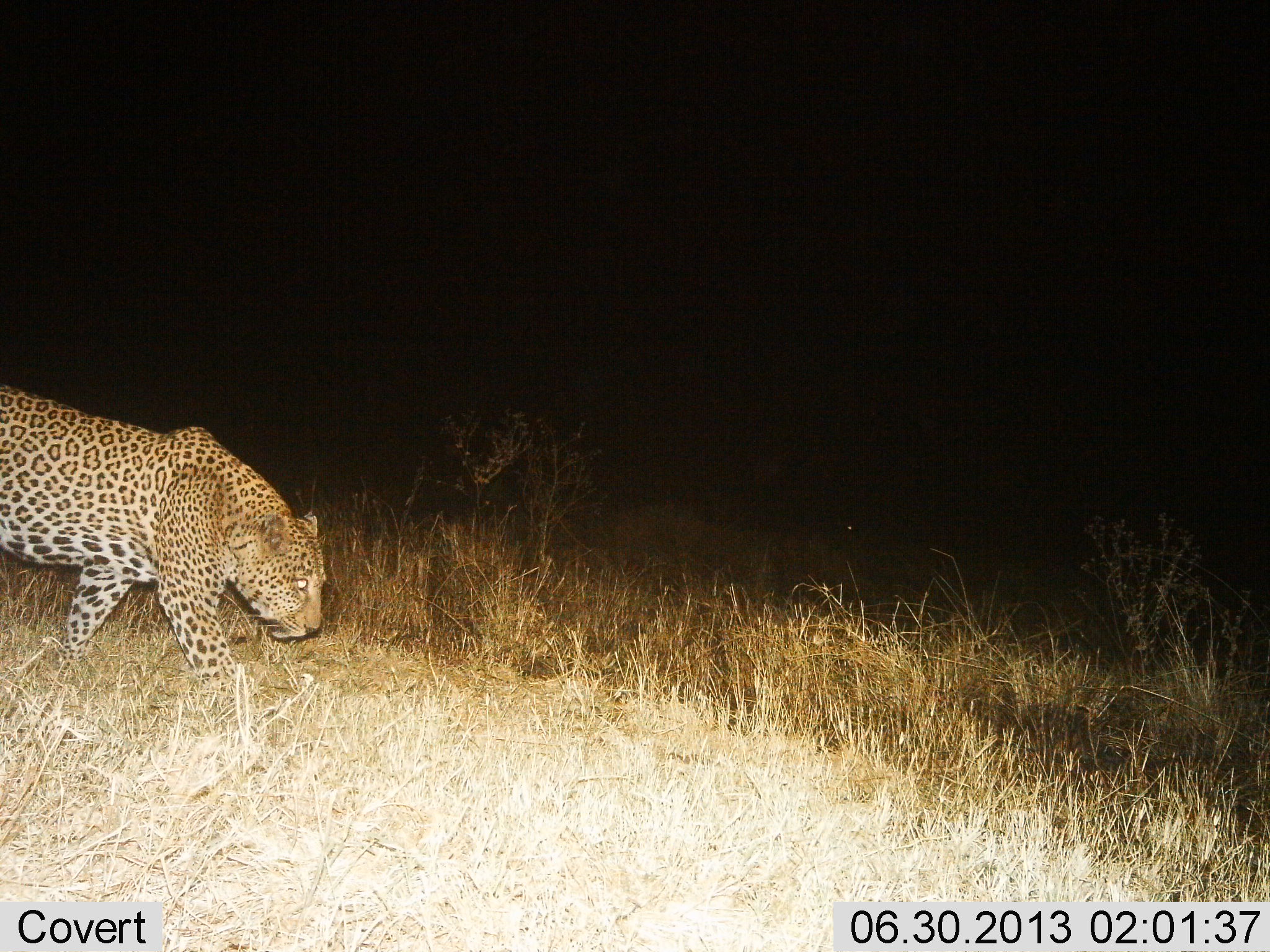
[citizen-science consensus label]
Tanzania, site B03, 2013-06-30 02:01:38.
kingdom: Animalia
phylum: Chordata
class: Mammalia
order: Carnivora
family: Felidae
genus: Panthera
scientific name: Panthera pardus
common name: leopard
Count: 1.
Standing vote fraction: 10%.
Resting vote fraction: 0%.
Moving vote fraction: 100%.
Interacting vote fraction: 0%.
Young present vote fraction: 0%.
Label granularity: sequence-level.